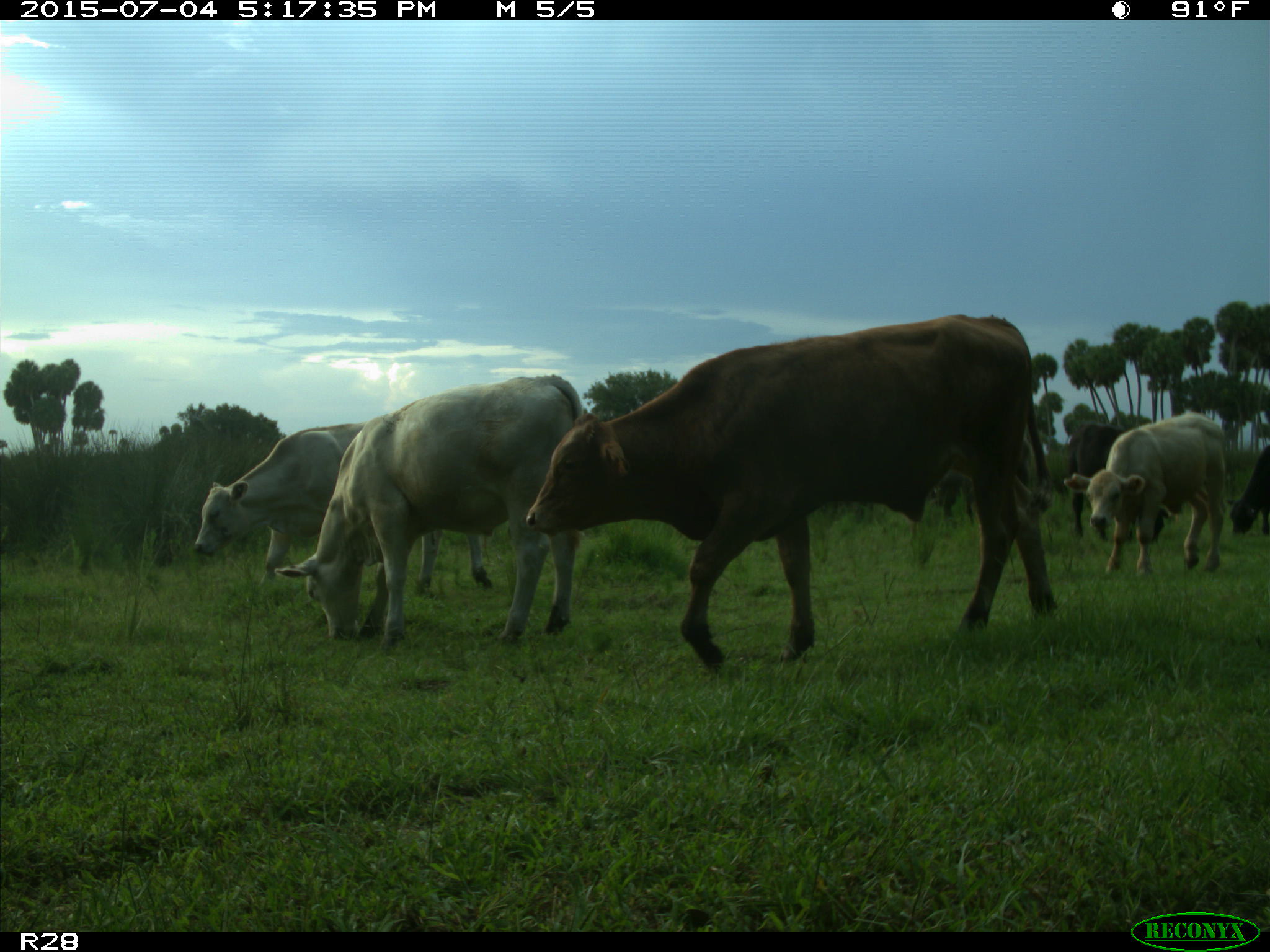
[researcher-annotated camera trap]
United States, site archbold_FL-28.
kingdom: Animalia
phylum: Chordata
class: Mammalia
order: Artiodactyla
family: Bovidae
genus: Bos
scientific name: Bos taurus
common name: domestic cow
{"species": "Bos taurus (domestic cow)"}